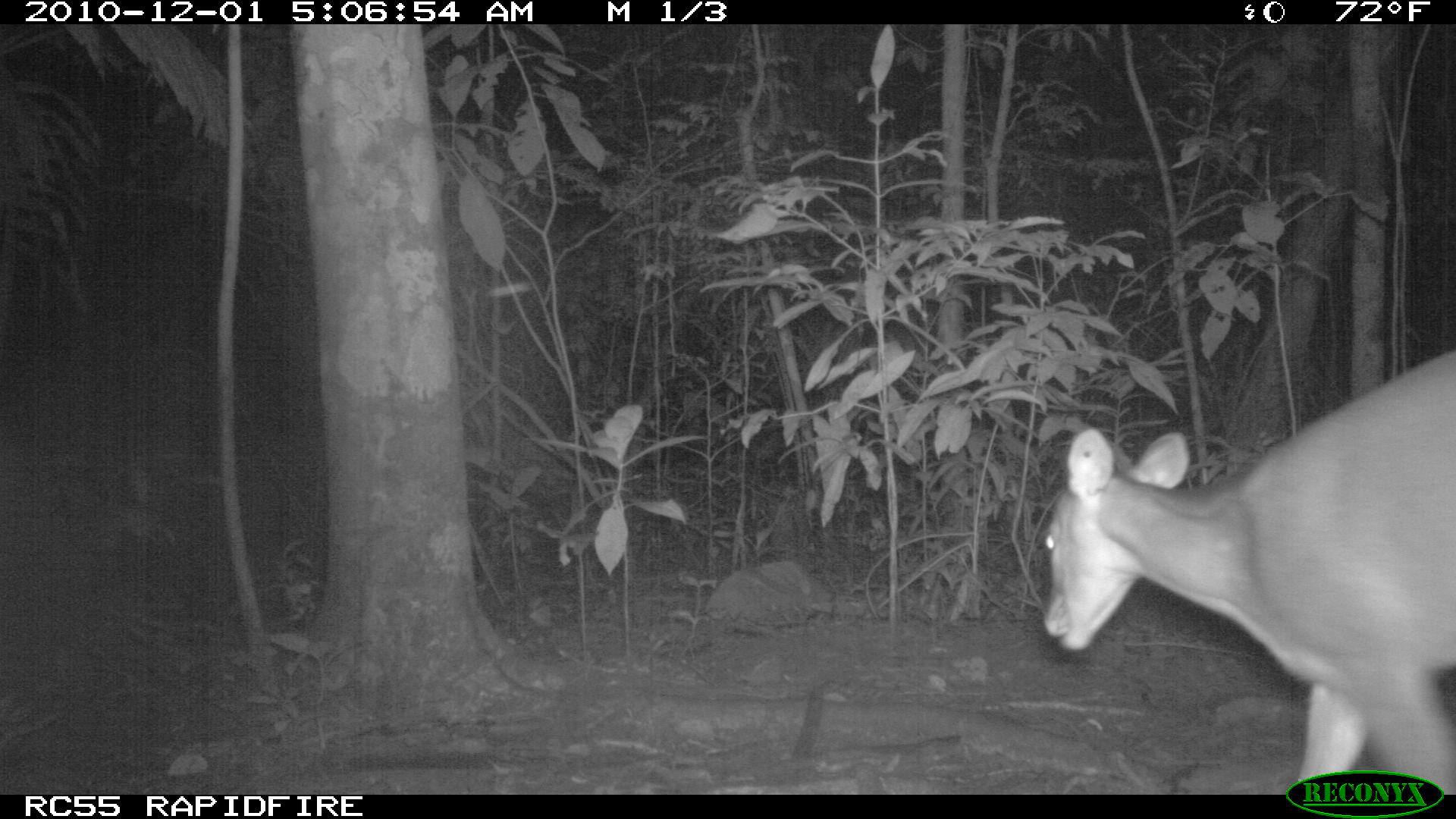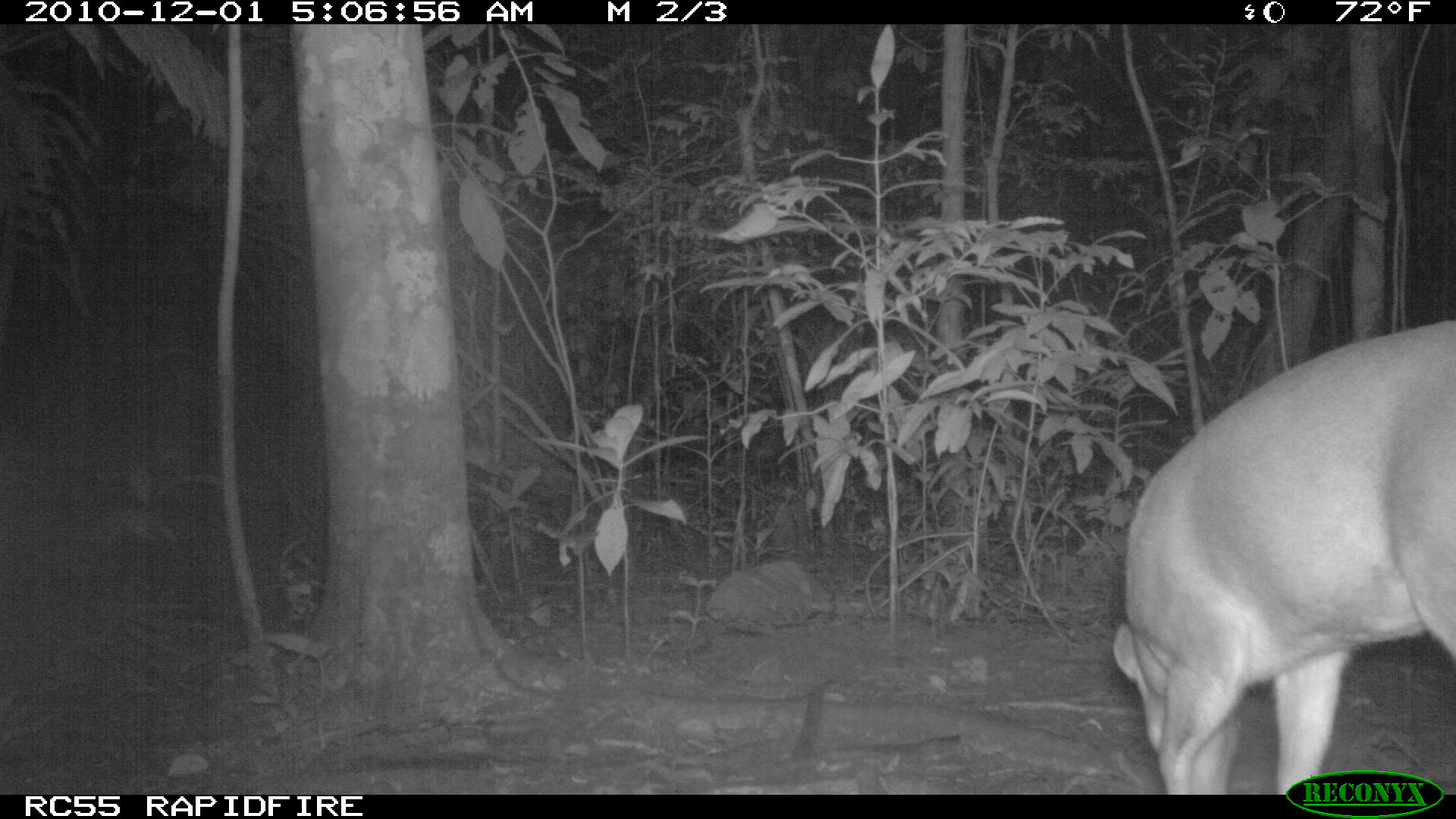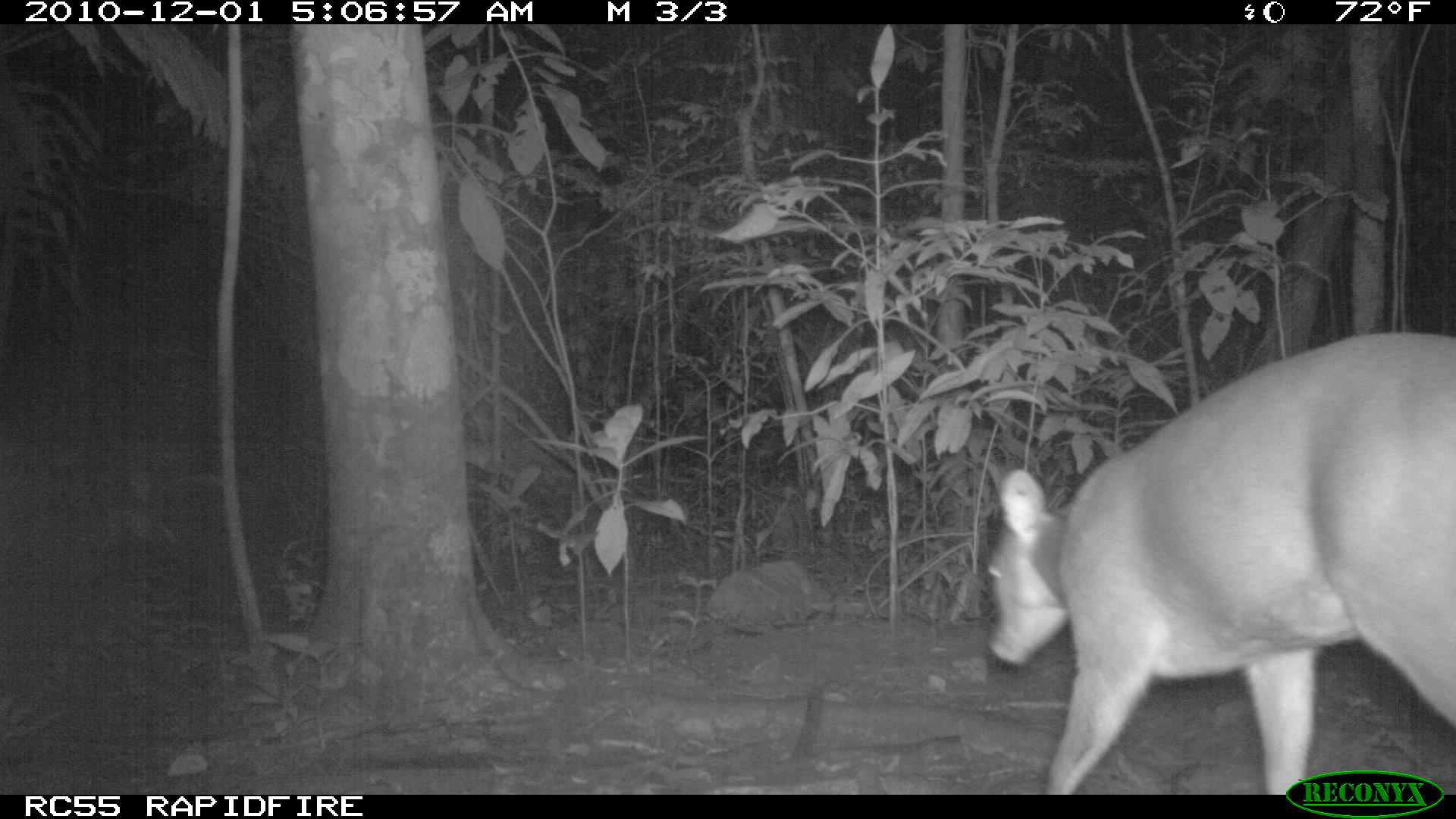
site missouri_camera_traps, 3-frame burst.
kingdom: Animalia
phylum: Chordata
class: Mammalia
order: Artiodactyla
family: Cervidae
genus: Mazama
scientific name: Mazama americana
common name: red brocket deer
Red brocket deer (Mazama americana). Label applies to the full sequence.